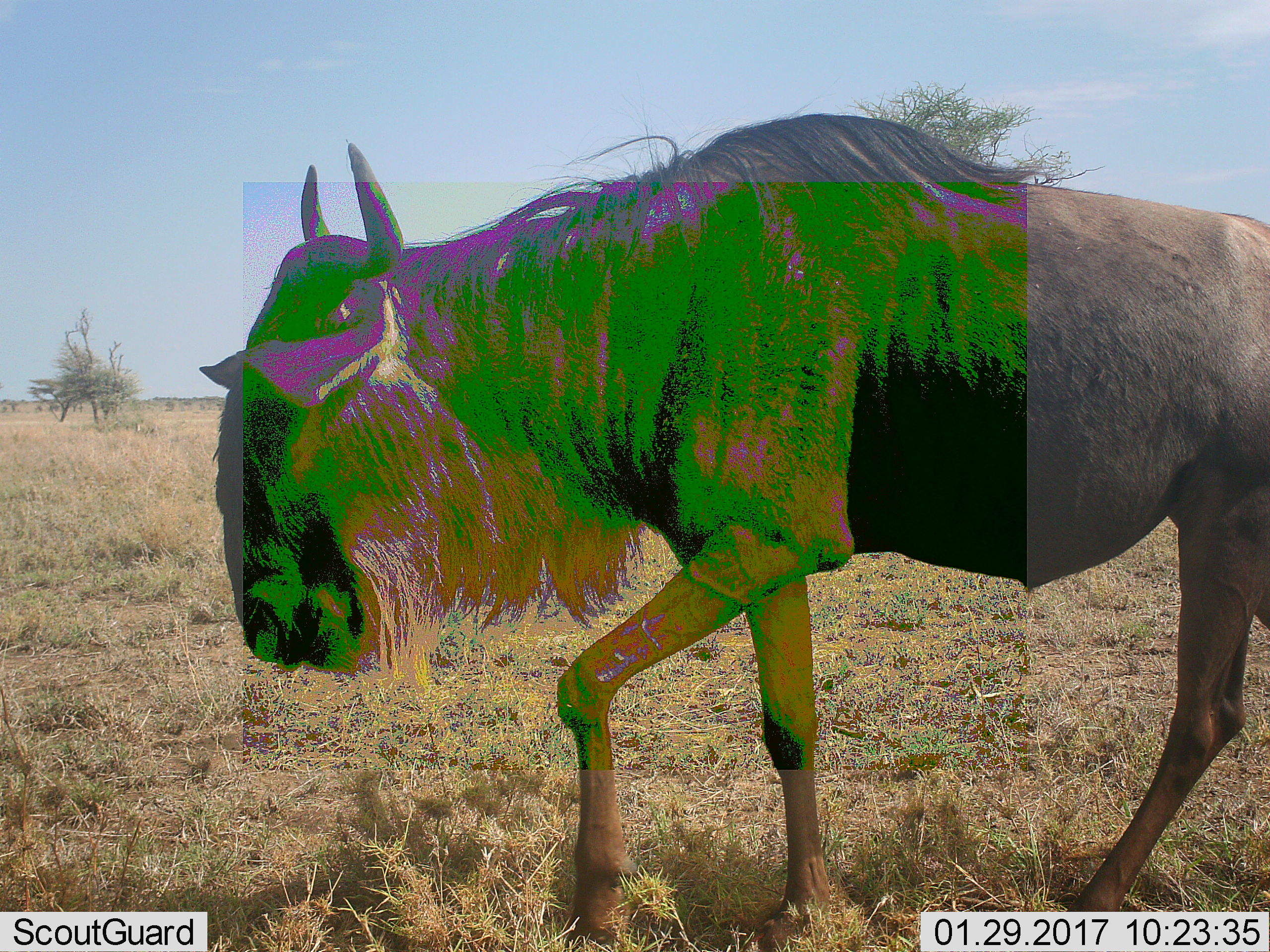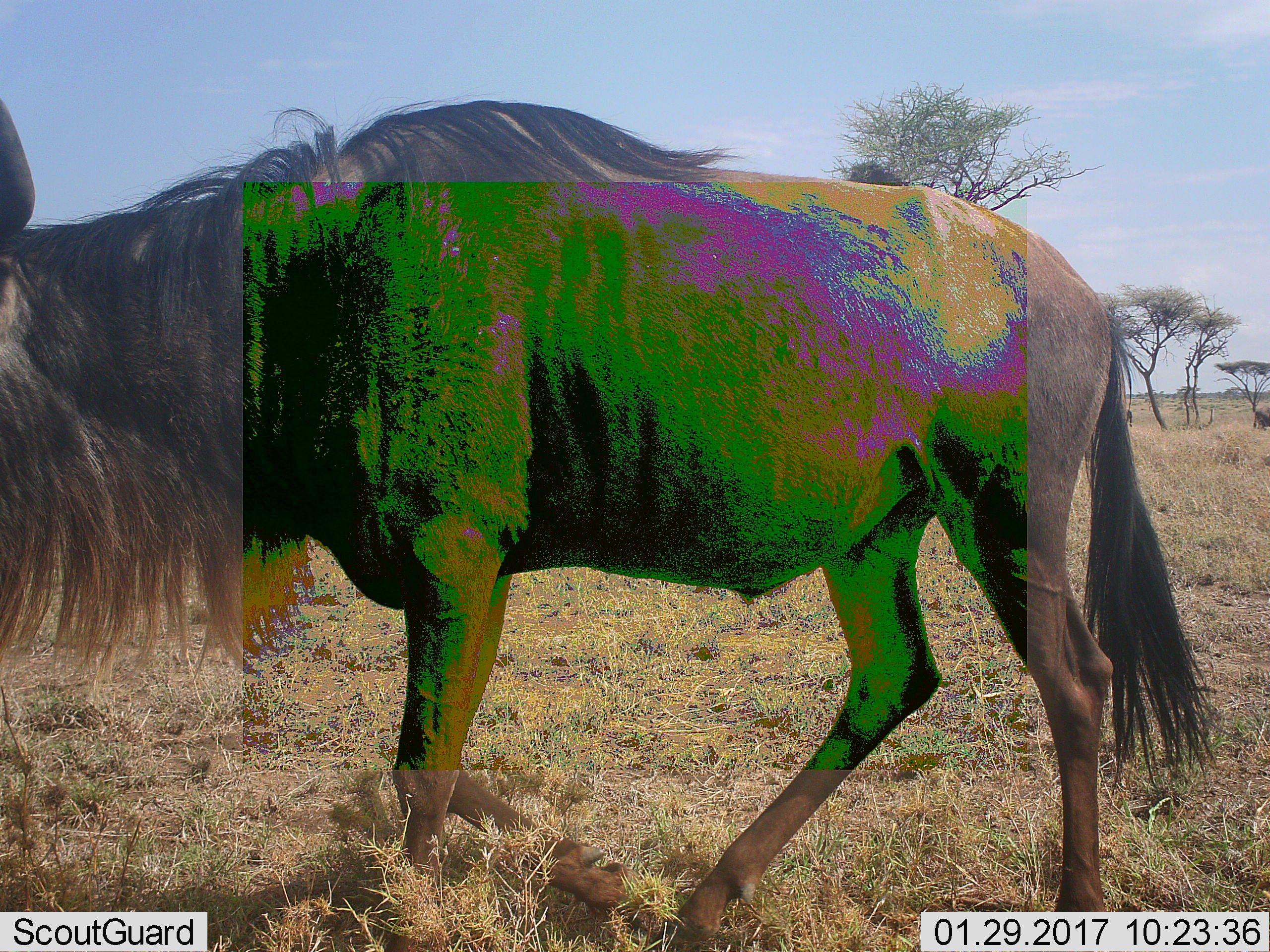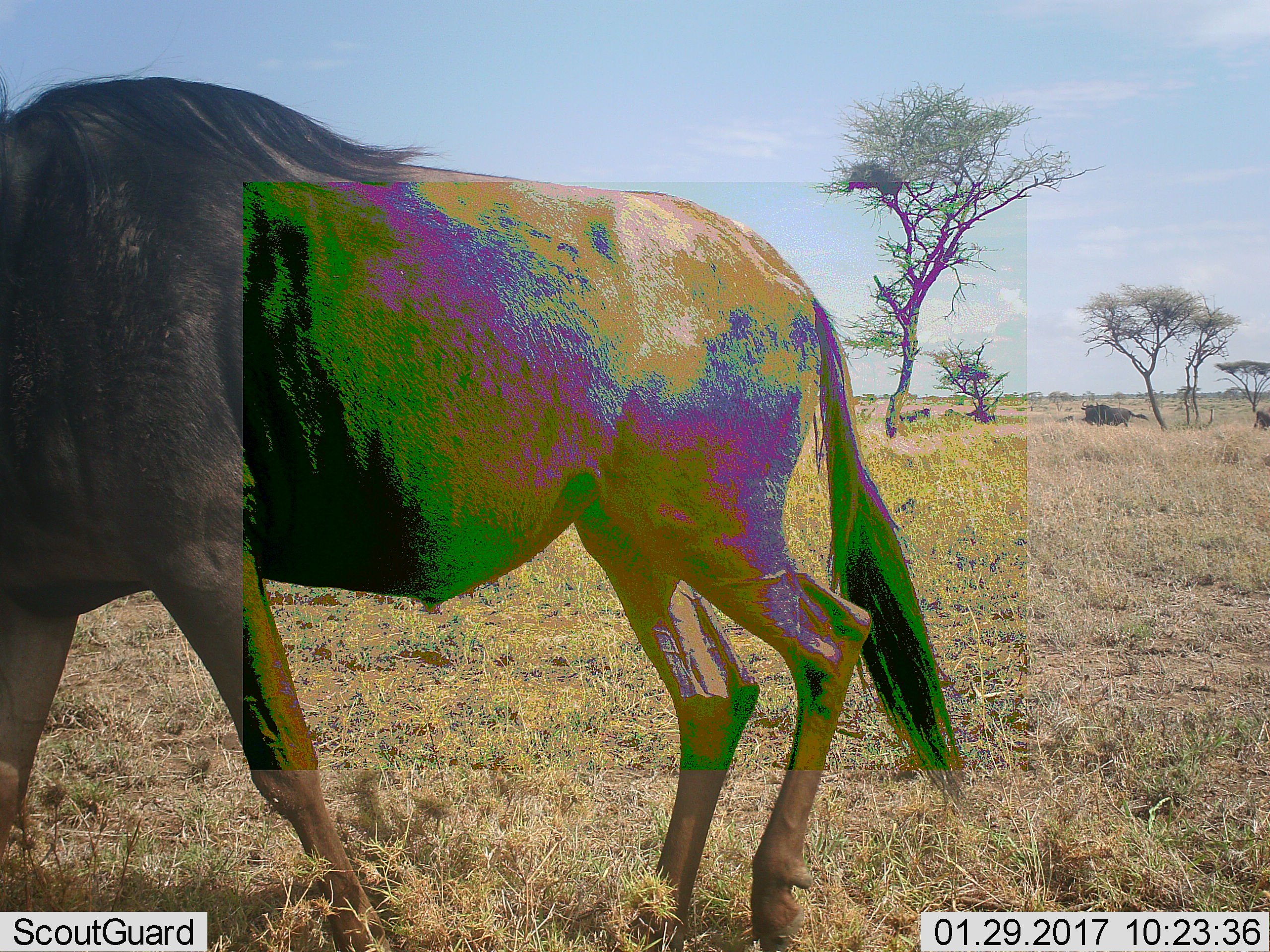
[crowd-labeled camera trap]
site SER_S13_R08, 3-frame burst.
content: unidentified animal